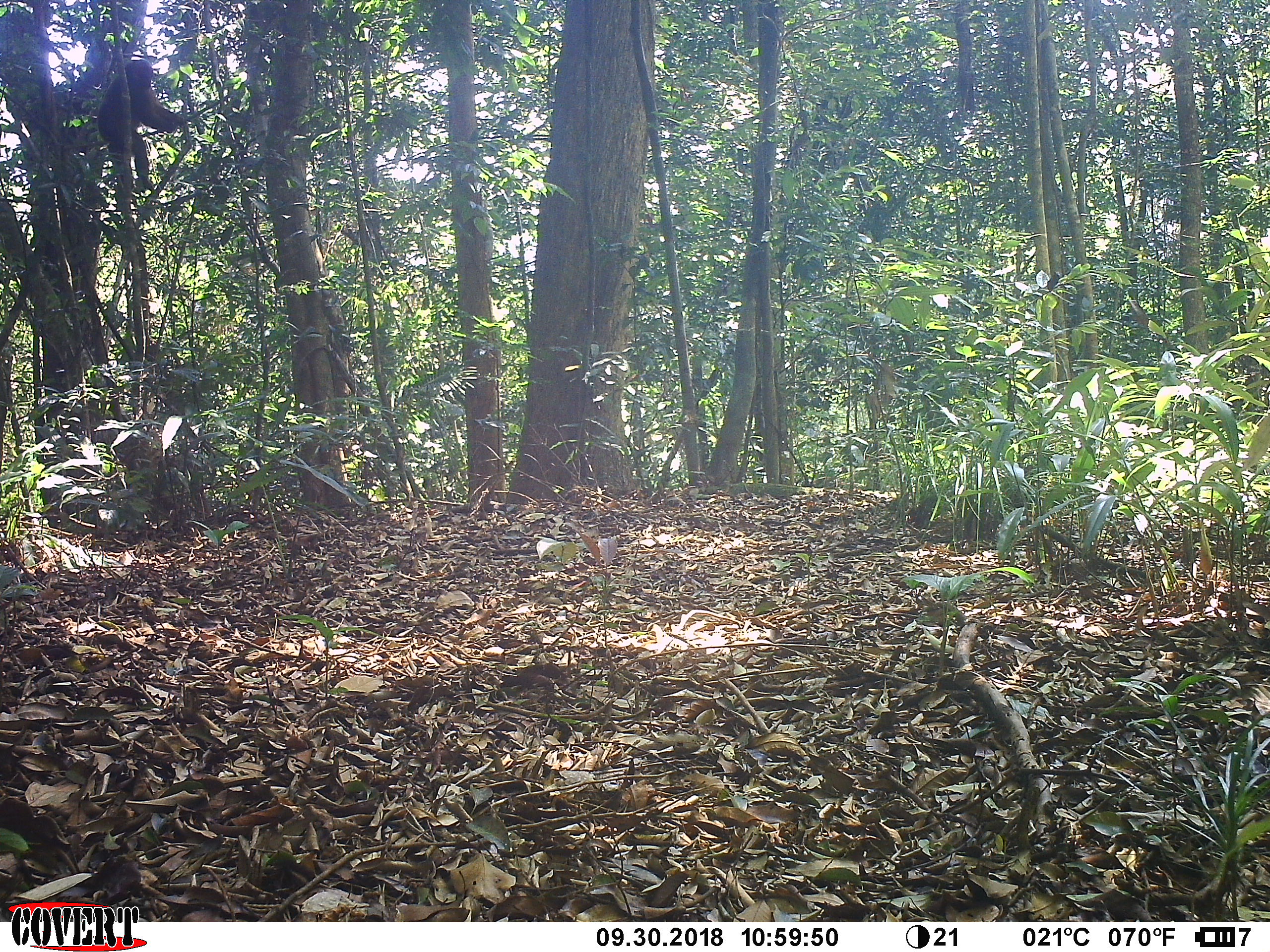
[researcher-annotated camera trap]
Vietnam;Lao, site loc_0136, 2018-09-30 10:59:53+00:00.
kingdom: Animalia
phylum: Chordata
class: Mammalia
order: Primates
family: Cercopithecidae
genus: Macaca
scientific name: Macaca arctoides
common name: stump-tailed macaque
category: stump tailed macaque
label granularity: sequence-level